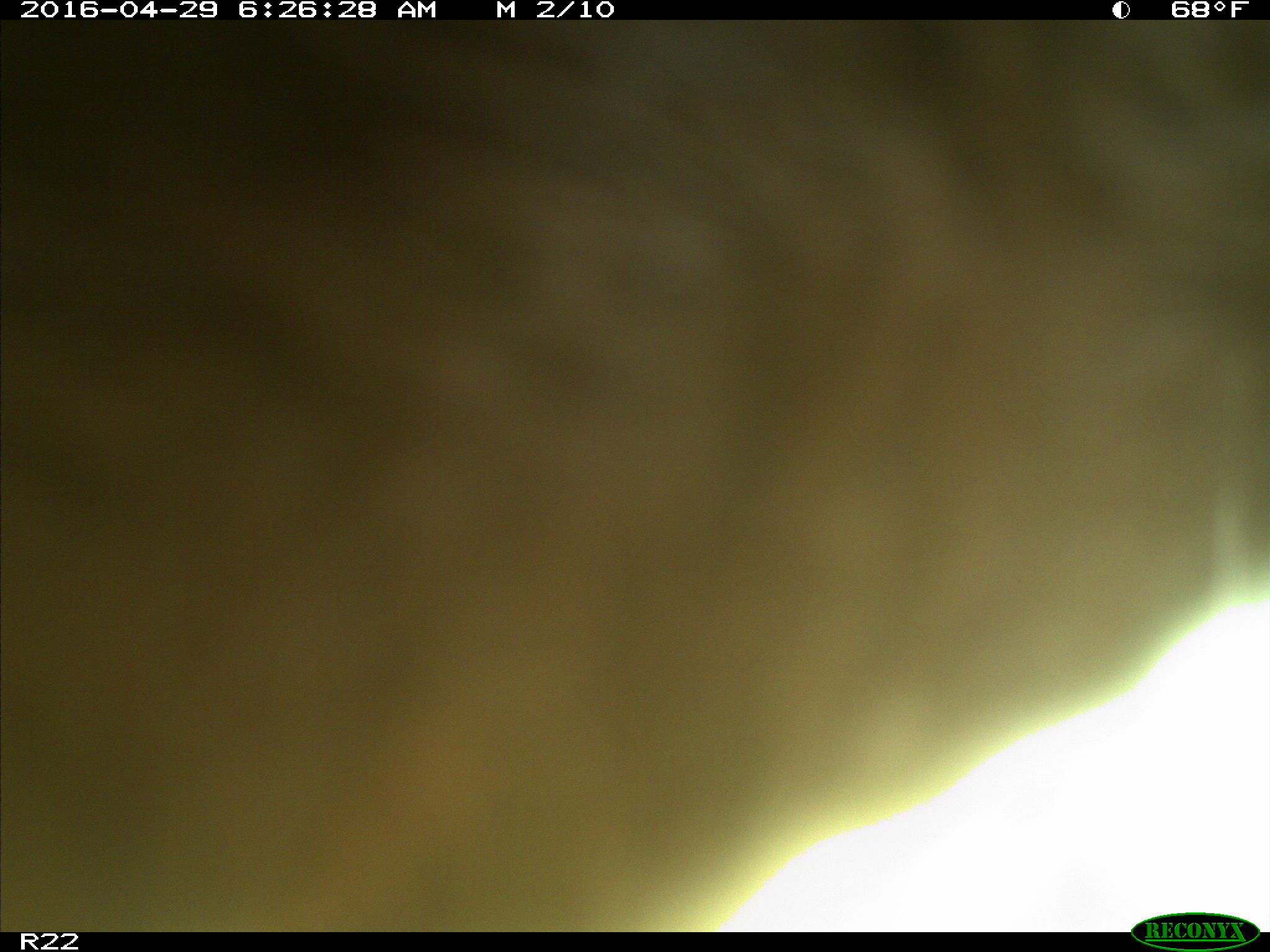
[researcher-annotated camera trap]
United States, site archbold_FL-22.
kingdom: Animalia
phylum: Chordata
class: Mammalia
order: Artiodactyla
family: Bovidae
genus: Bos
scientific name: Bos taurus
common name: domestic cow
Bos taurus (domestic cow).